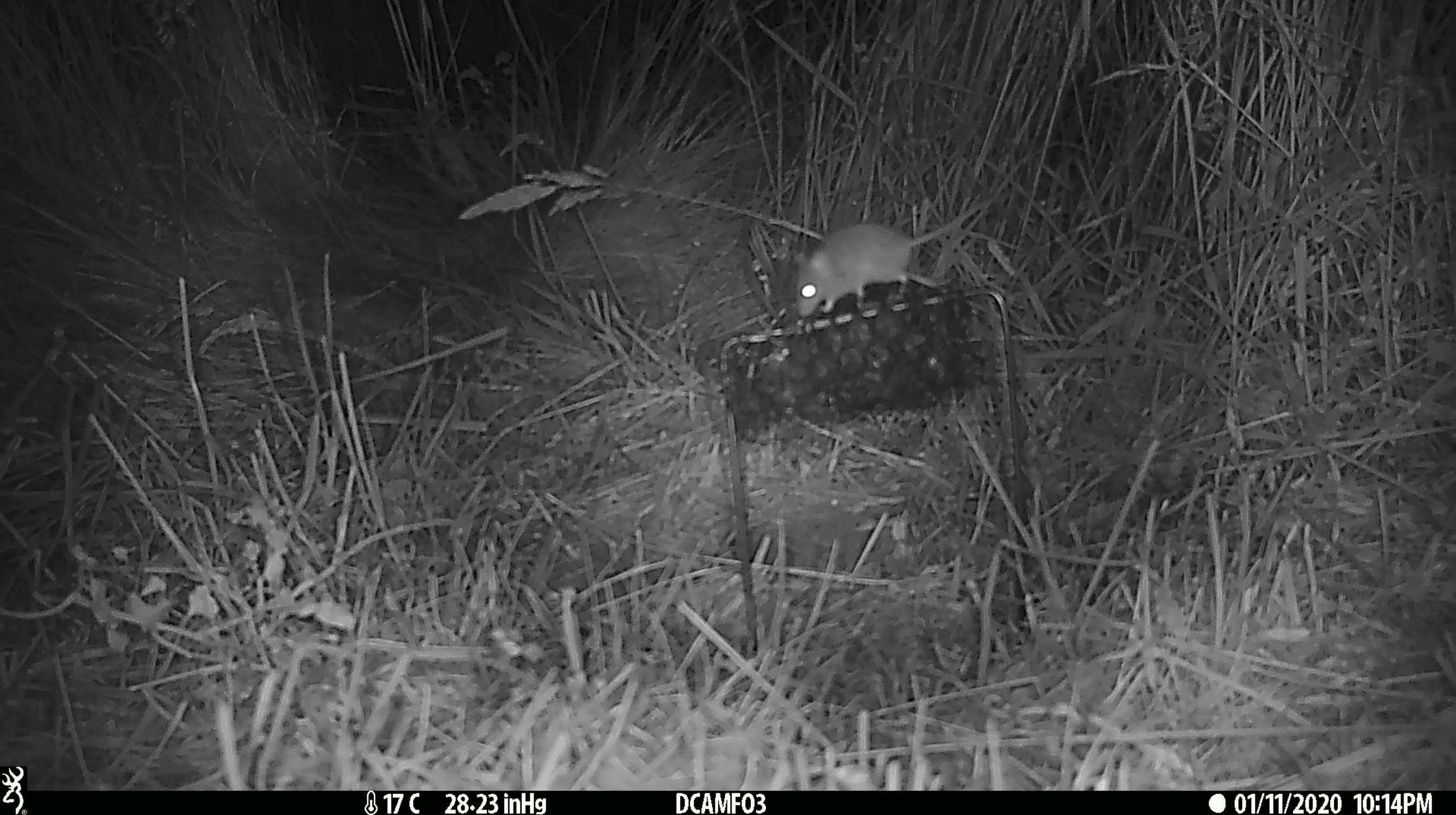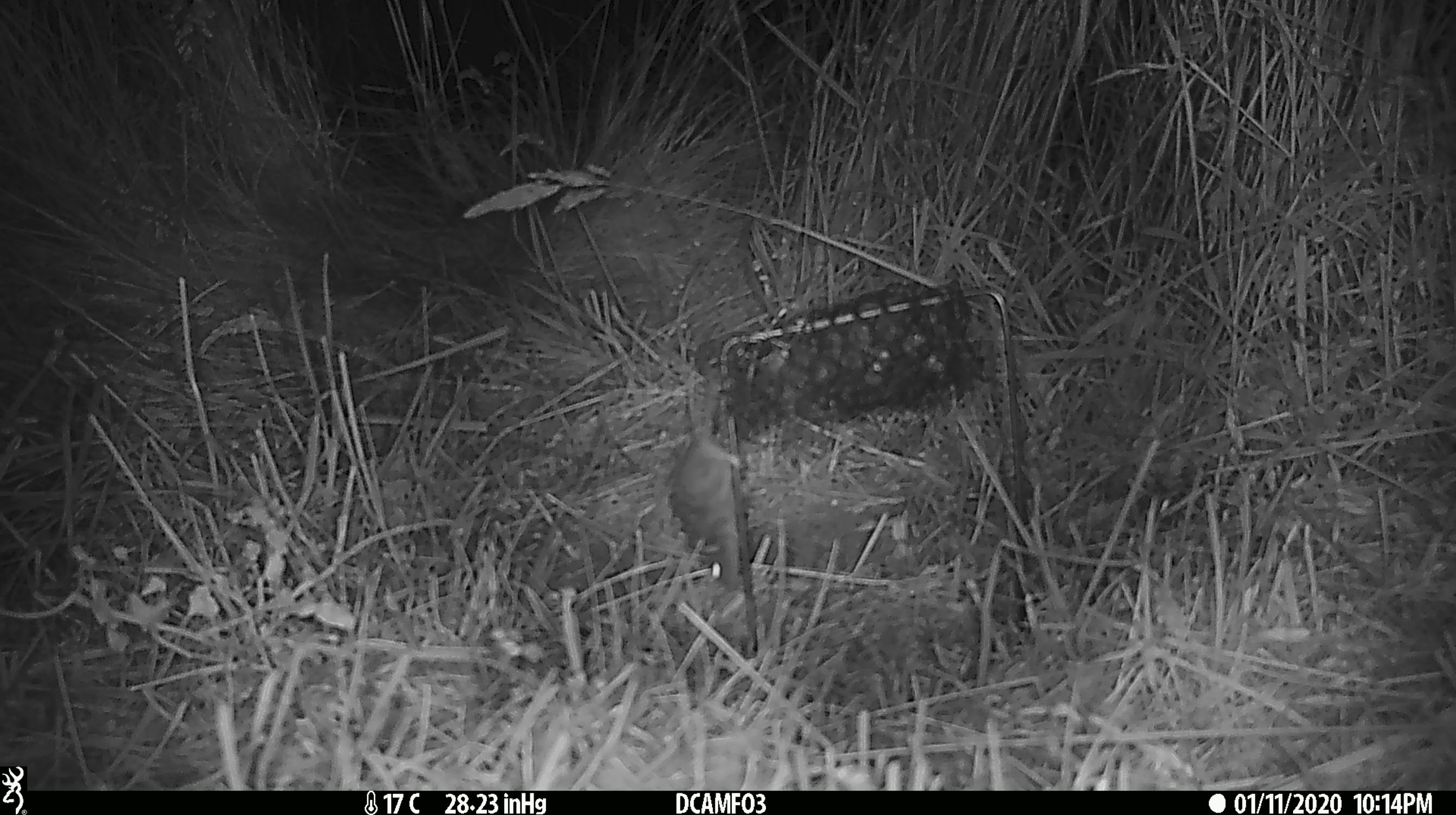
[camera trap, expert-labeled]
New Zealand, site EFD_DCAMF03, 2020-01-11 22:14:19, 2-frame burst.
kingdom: Animalia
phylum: Chordata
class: Mammalia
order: Rodentia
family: Muridae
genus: Mus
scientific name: Mus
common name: mouse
Mouse (Mus).